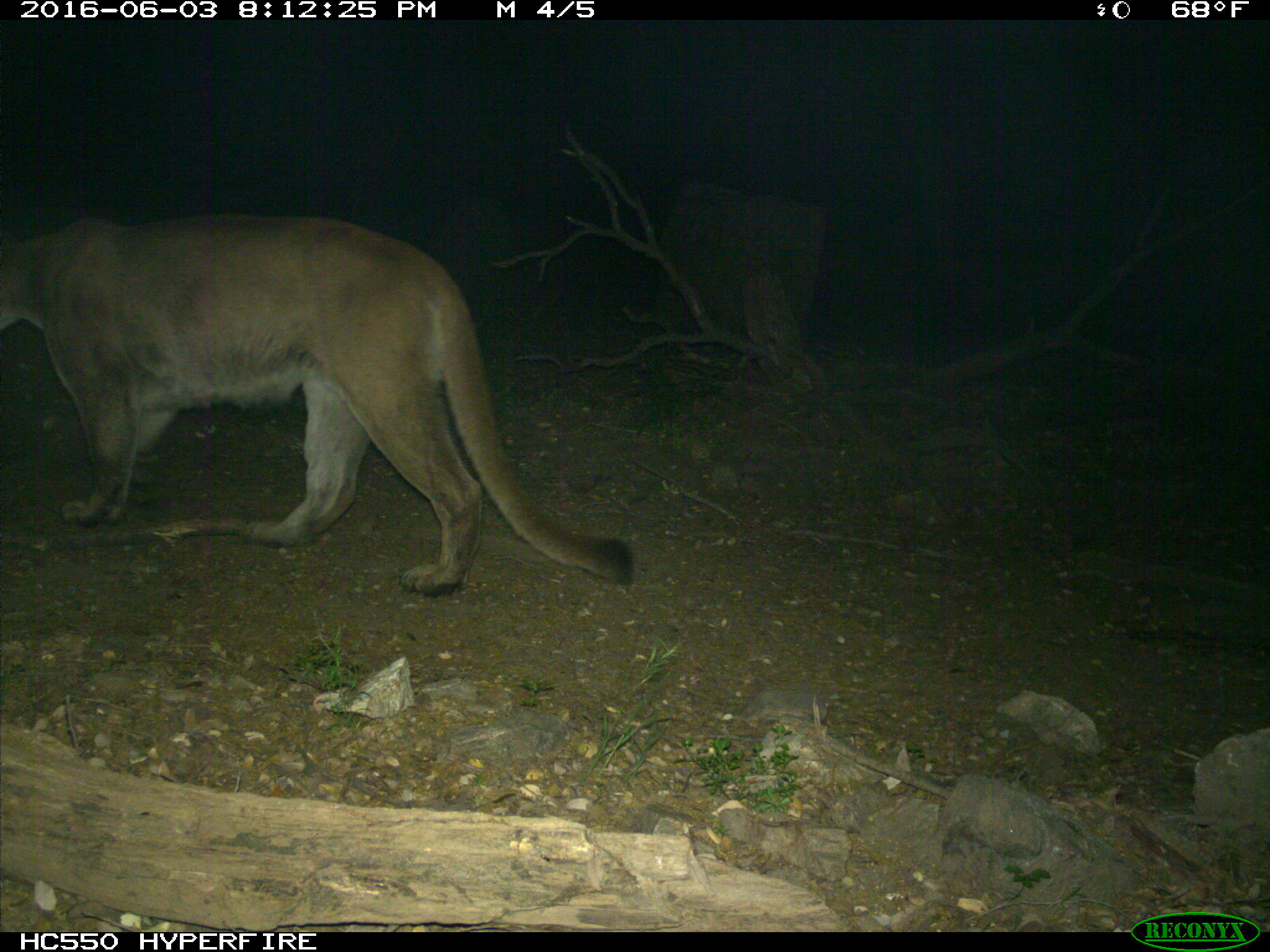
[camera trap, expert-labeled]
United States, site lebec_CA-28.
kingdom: Animalia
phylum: Chordata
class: Mammalia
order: Carnivora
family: Felidae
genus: Puma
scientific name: Puma concolor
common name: mountain lion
Puma concolor (mountain lion).